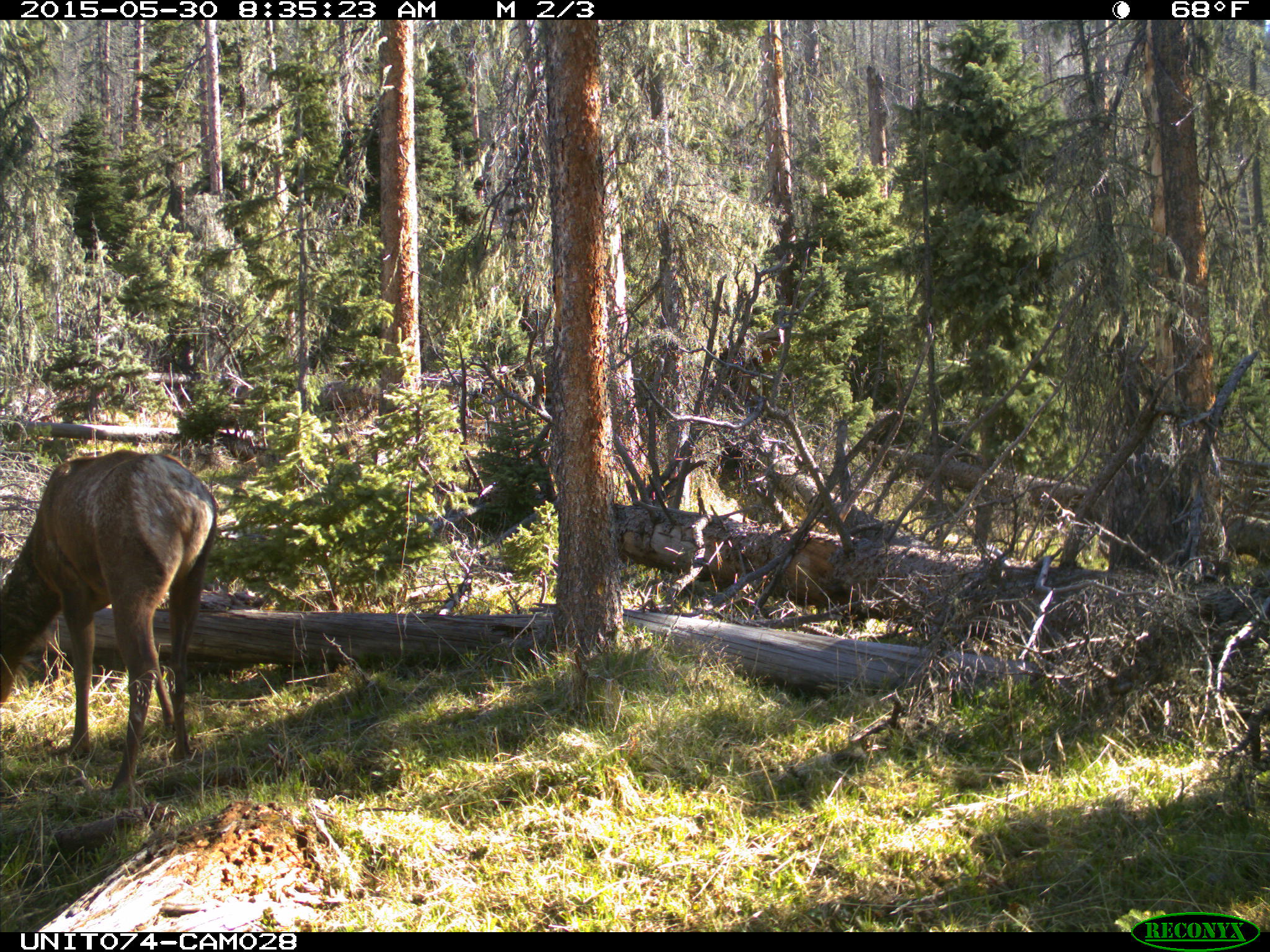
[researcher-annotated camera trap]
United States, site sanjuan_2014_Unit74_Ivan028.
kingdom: Animalia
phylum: Chordata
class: Mammalia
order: Artiodactyla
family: Cervidae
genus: Cervus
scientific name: Cervus elaphus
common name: red deer